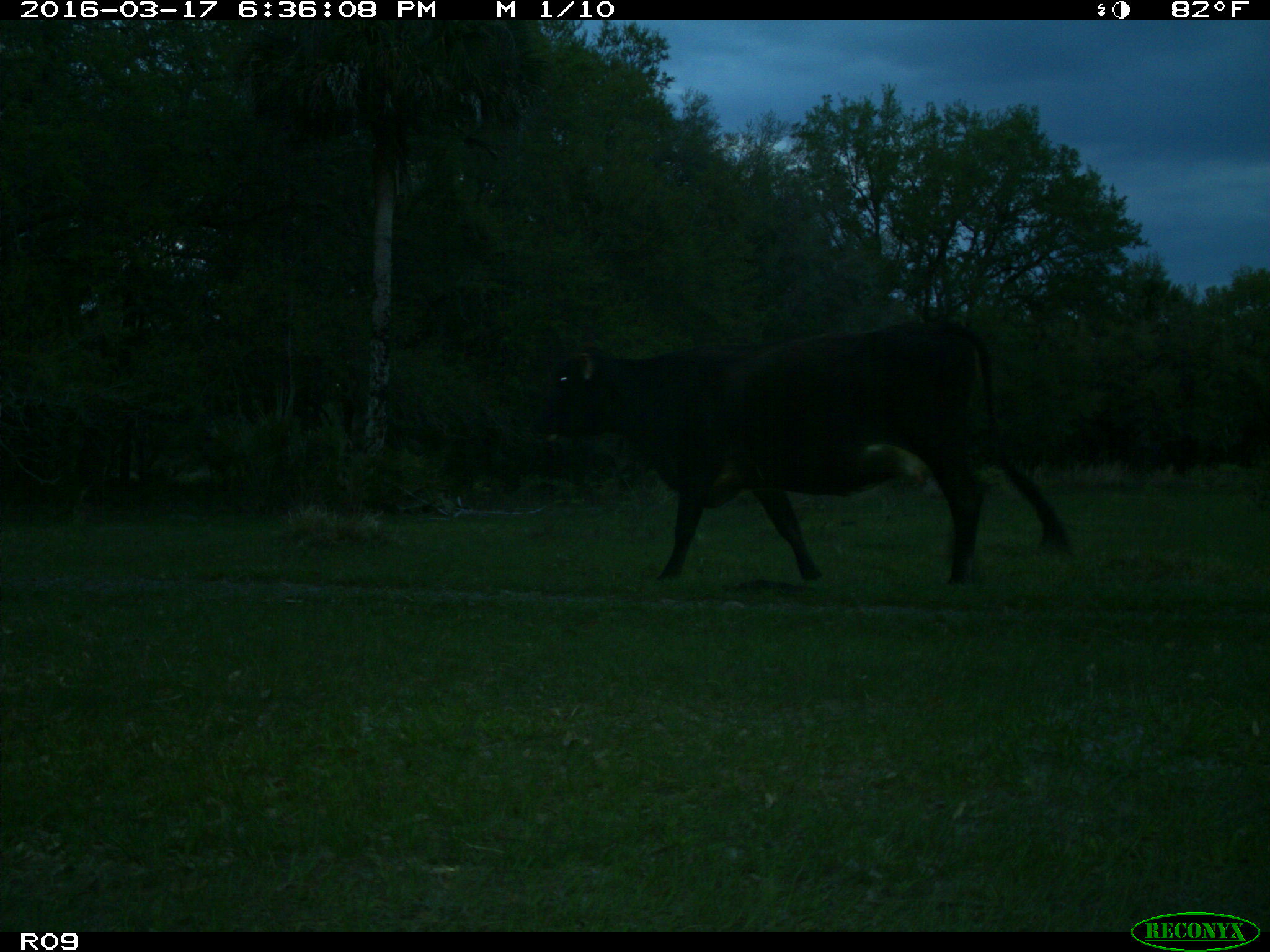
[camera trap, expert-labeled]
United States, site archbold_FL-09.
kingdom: Animalia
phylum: Chordata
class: Mammalia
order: Artiodactyla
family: Bovidae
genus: Bos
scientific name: Bos taurus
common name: domestic cow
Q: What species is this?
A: Bos taurus (domestic cow).